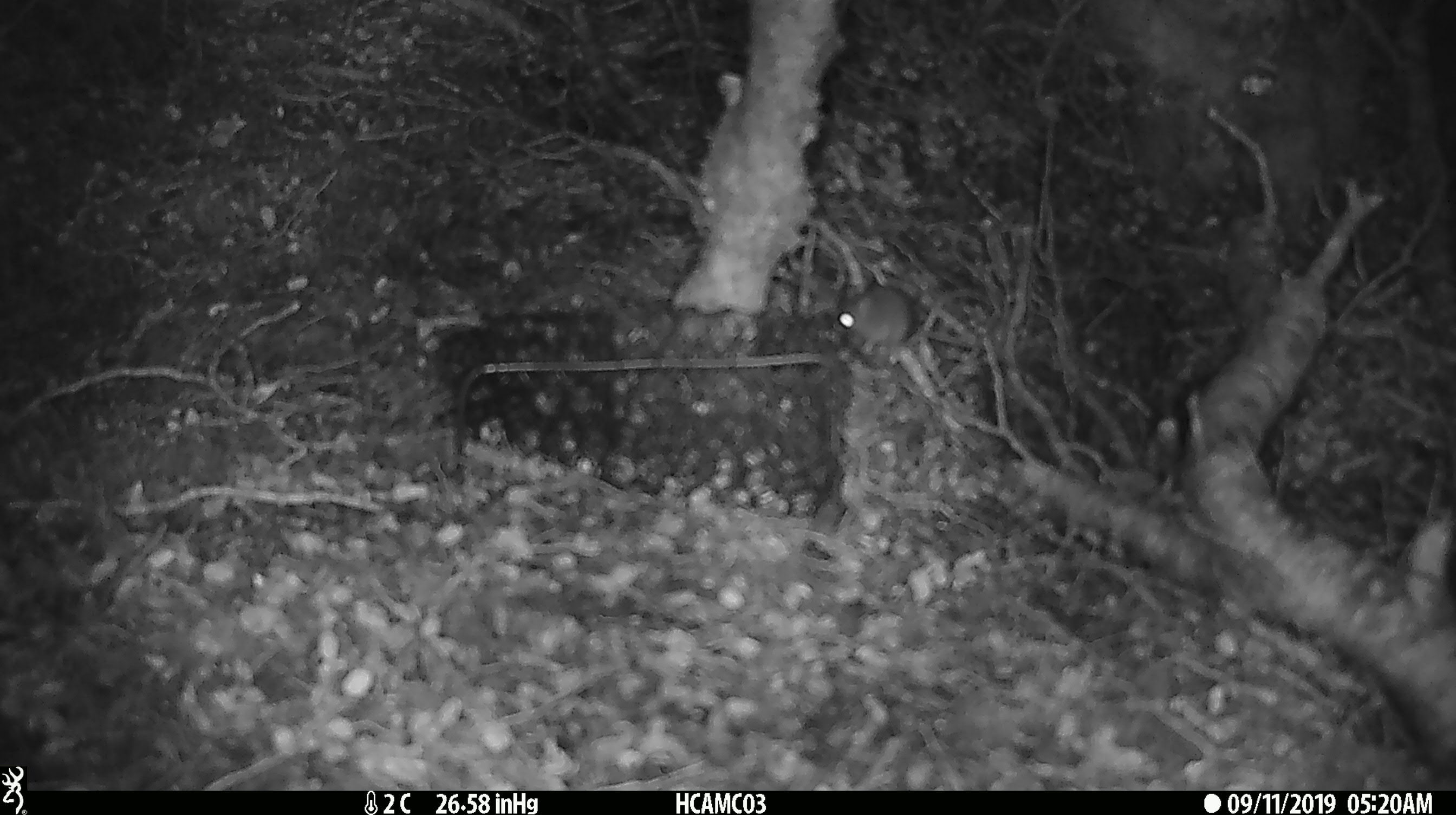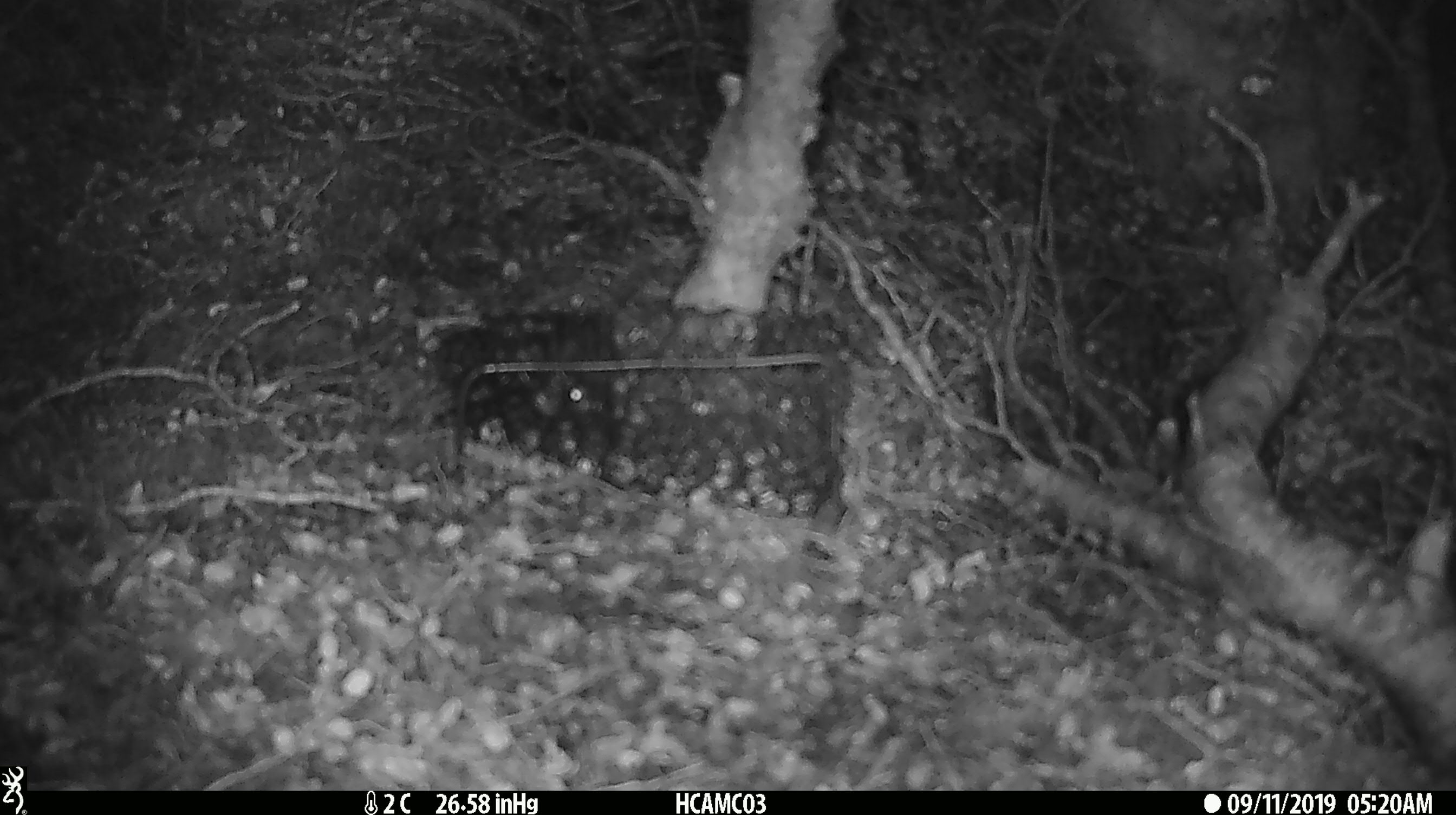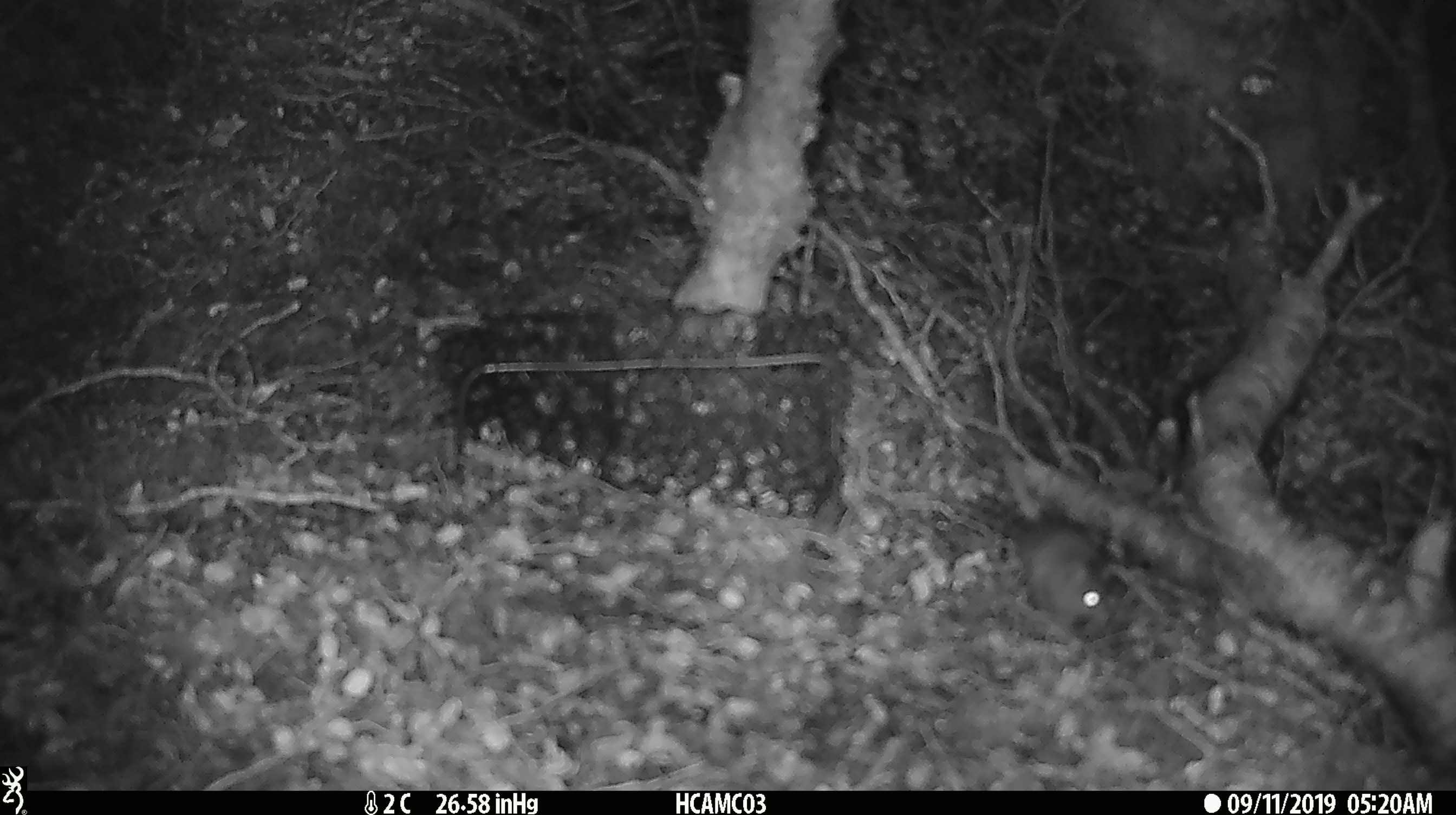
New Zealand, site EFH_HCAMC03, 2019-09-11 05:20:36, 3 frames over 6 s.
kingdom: Animalia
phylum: Chordata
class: Mammalia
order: Rodentia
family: Muridae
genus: Mus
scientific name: Mus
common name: mouse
Mouse (Mus).